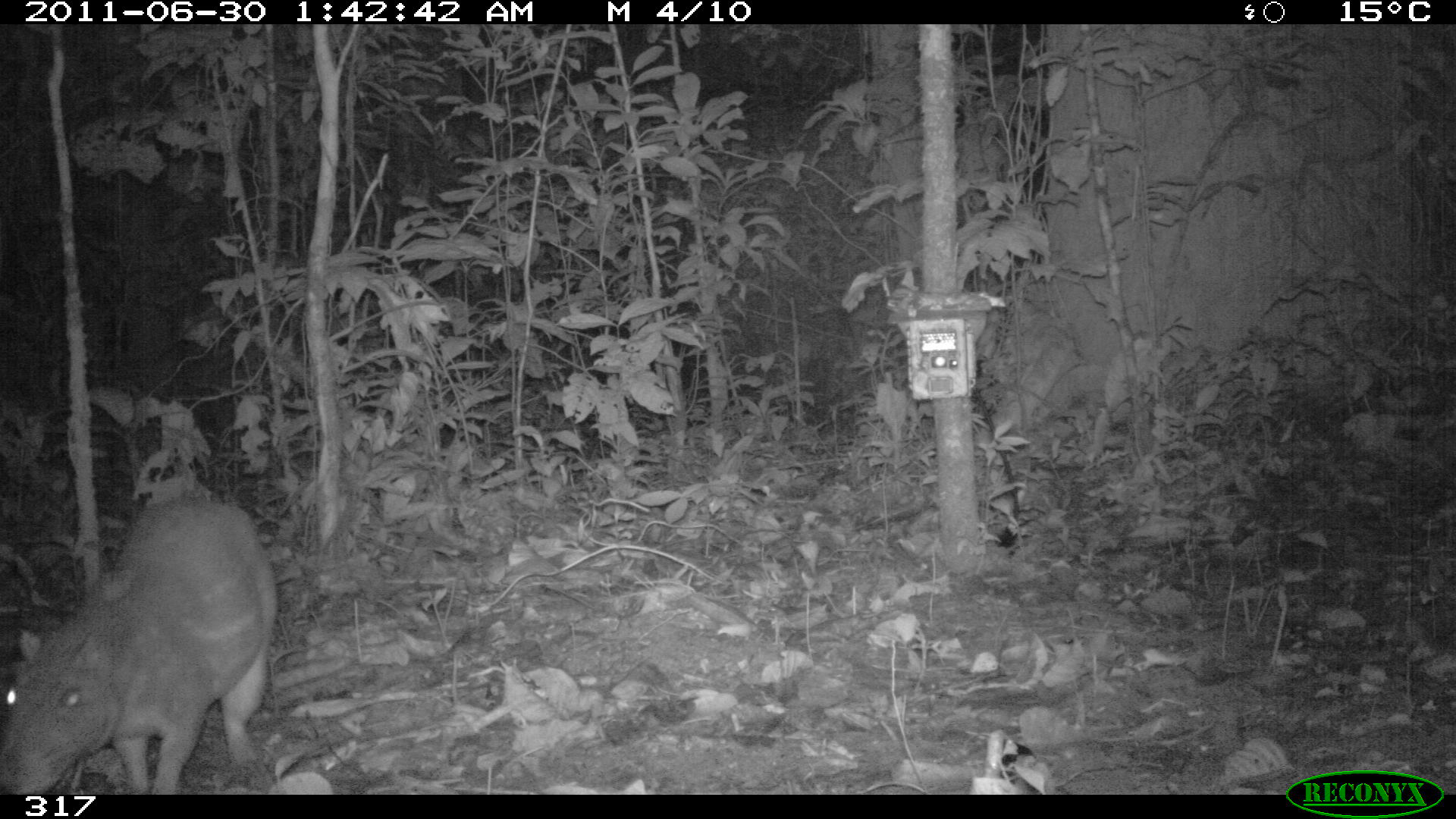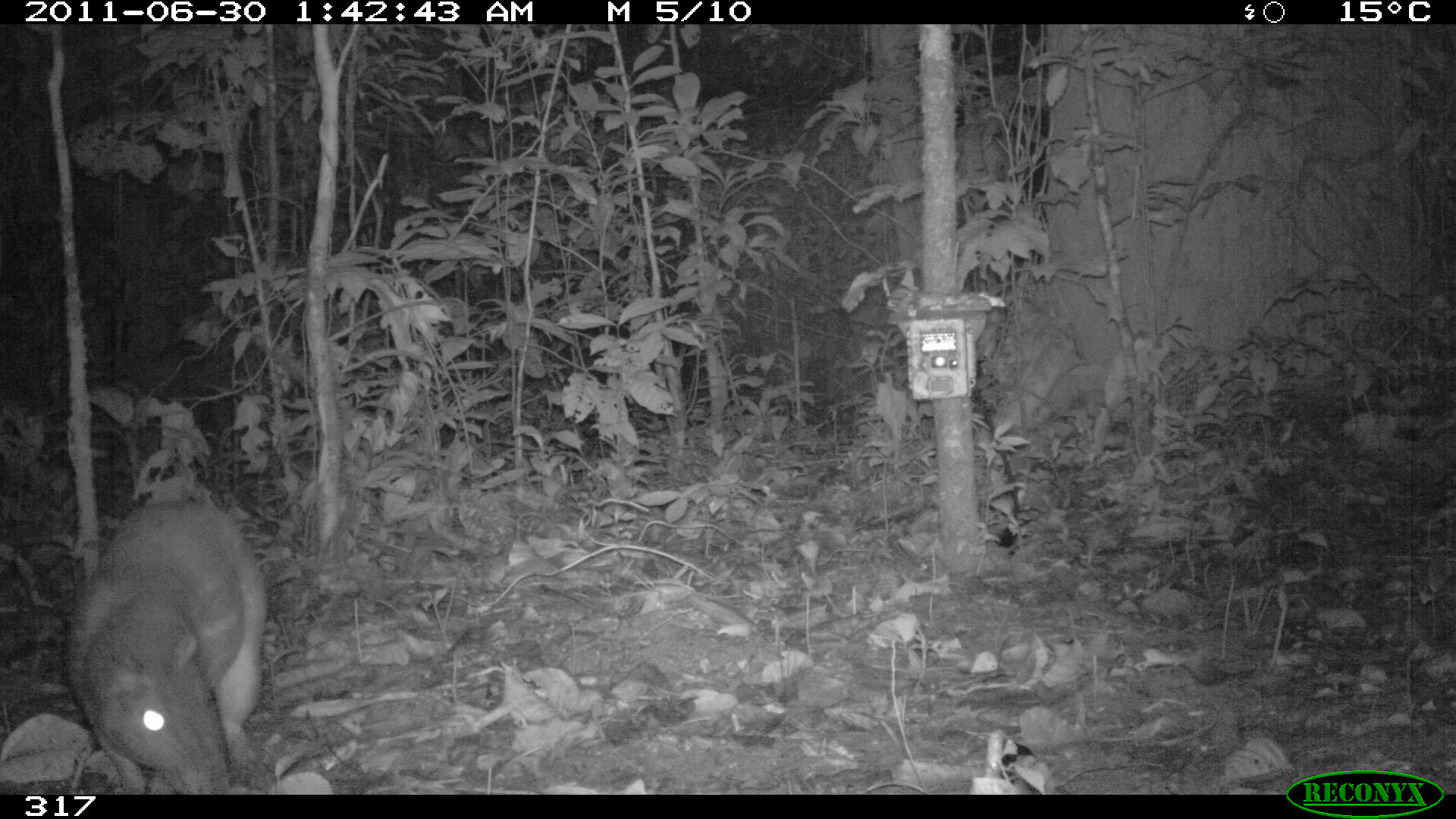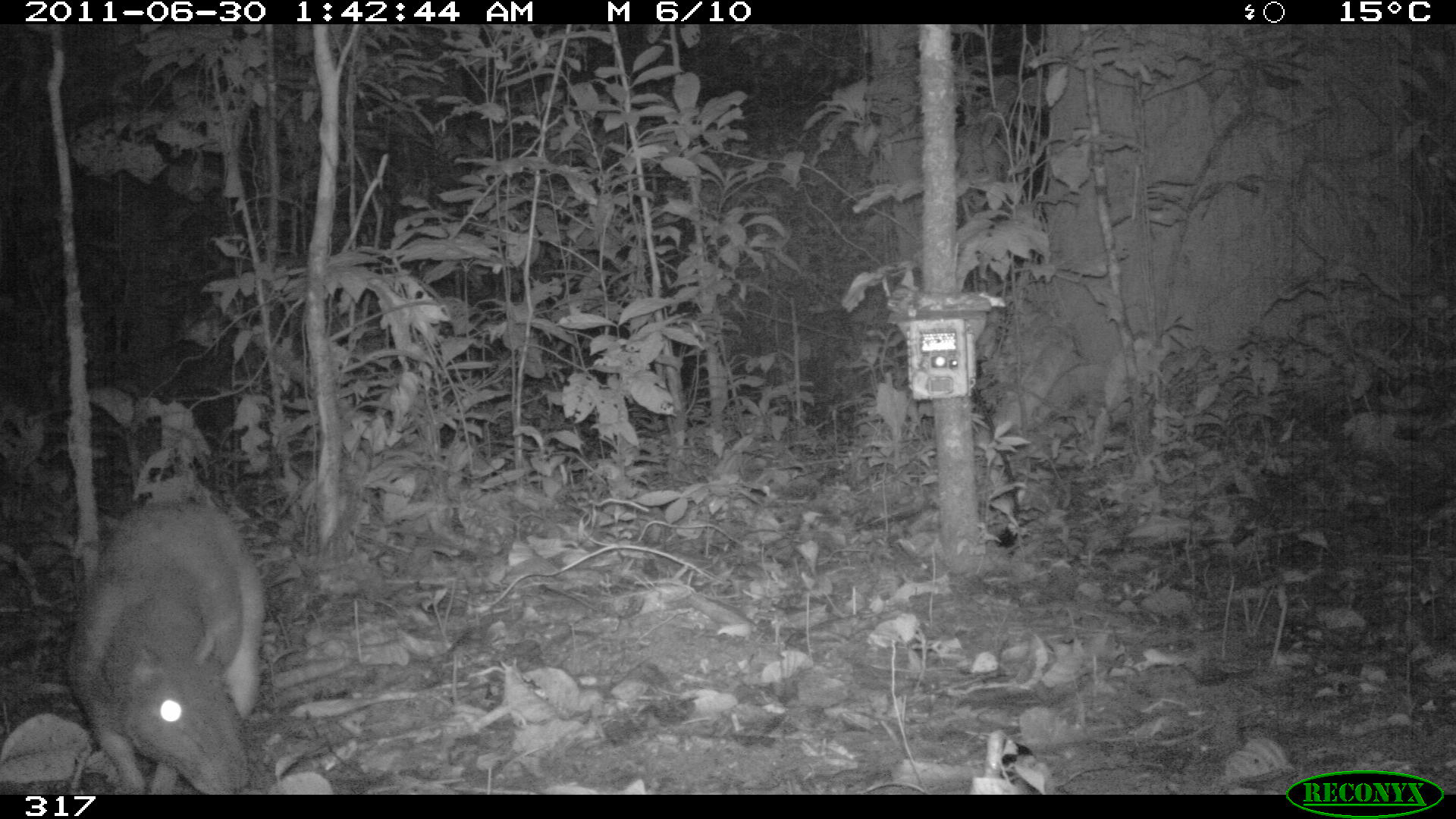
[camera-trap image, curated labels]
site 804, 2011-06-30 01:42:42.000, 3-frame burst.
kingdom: Animalia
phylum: Chordata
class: Mammalia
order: Rodentia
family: Cuniculidae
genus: Cuniculus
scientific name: Cuniculus paca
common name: spotted paca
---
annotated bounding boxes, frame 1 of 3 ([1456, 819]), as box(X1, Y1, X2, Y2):
cuniculus paca: box(0, 494, 274, 794)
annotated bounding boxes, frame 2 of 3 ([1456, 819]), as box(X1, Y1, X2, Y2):
cuniculus paca: box(65, 497, 266, 792)